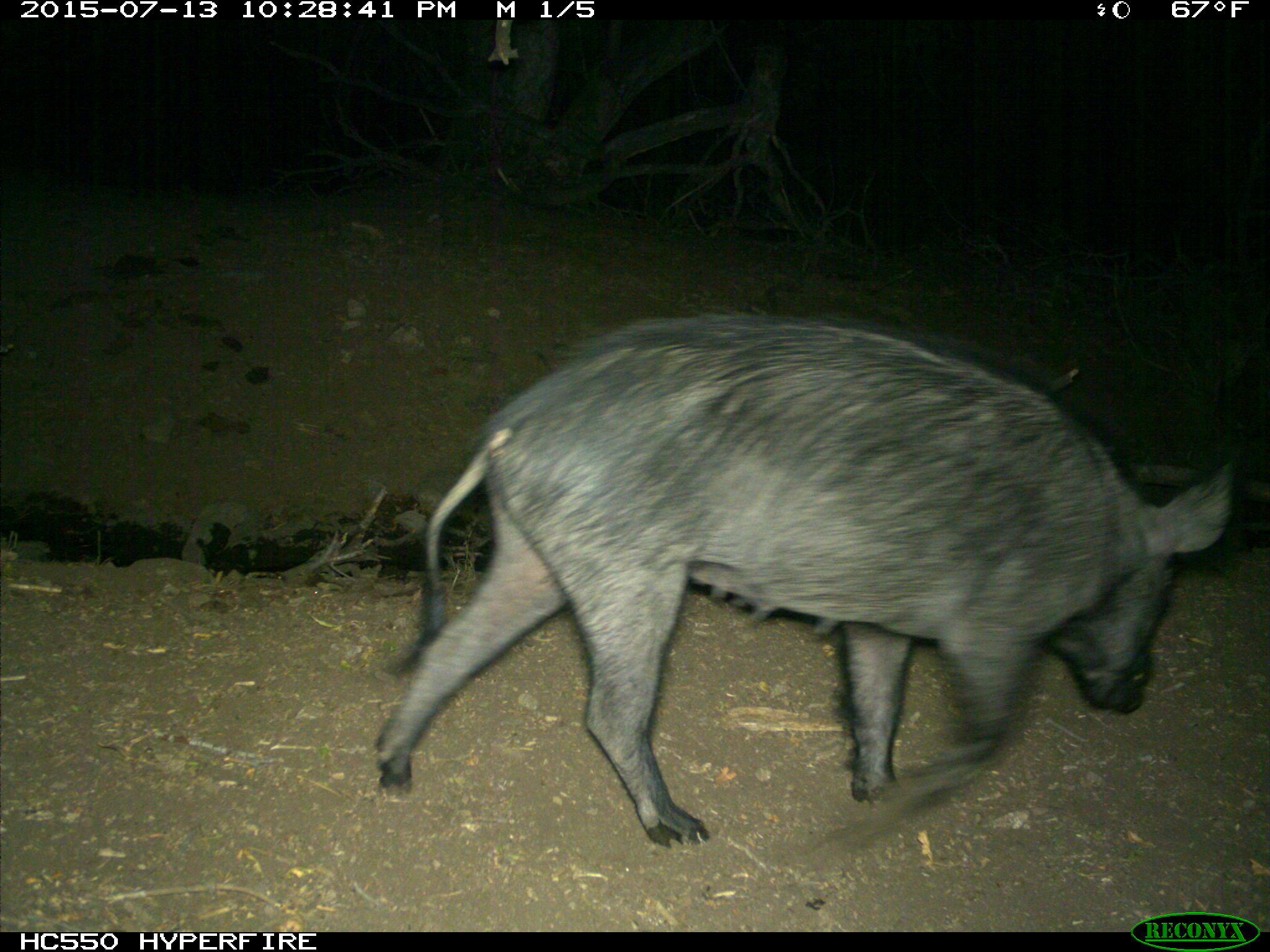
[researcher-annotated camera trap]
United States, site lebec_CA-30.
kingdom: Animalia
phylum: Chordata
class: Mammalia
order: Artiodactyla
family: Suidae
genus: Sus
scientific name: Sus scrofa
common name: wild boar